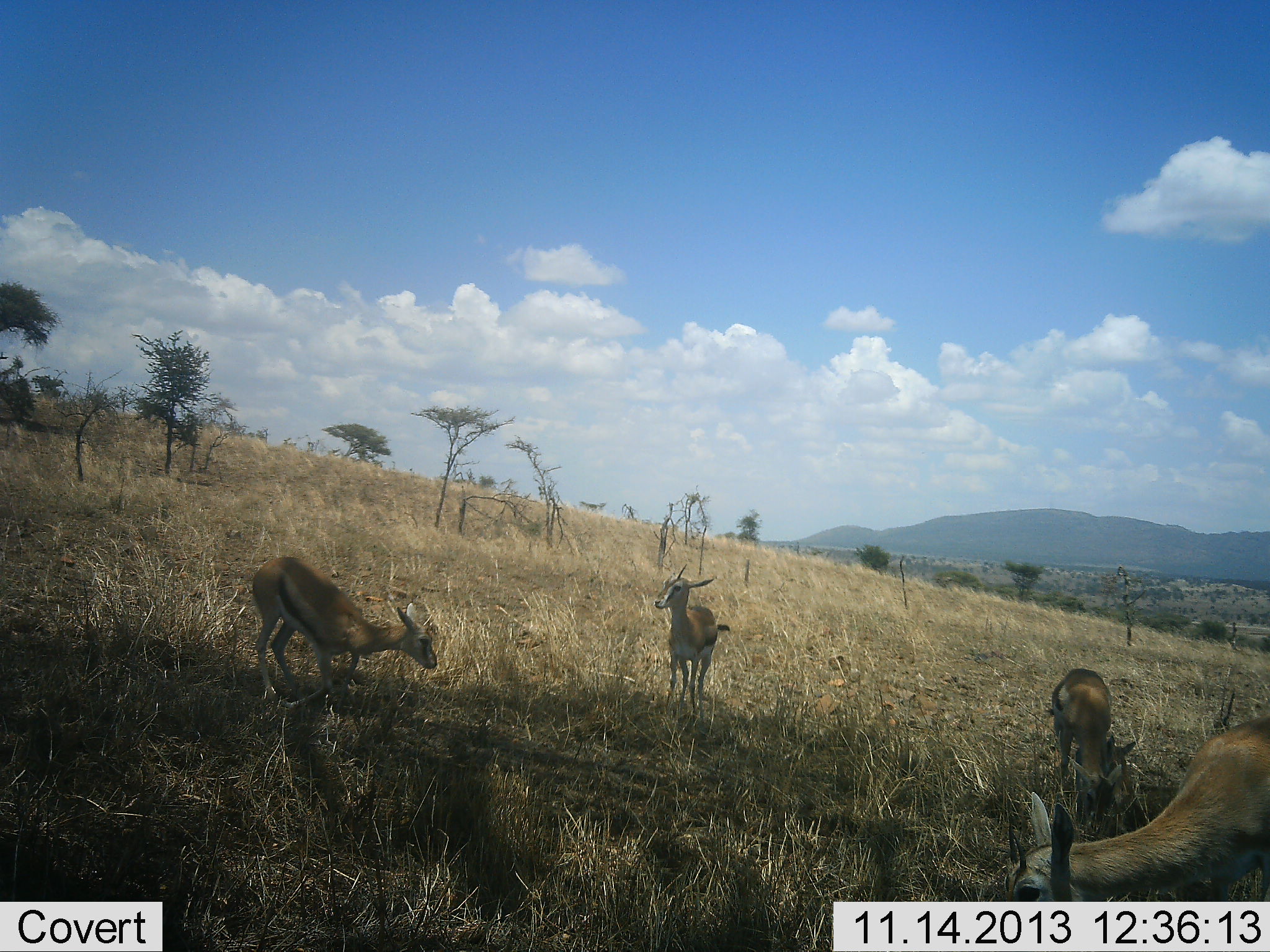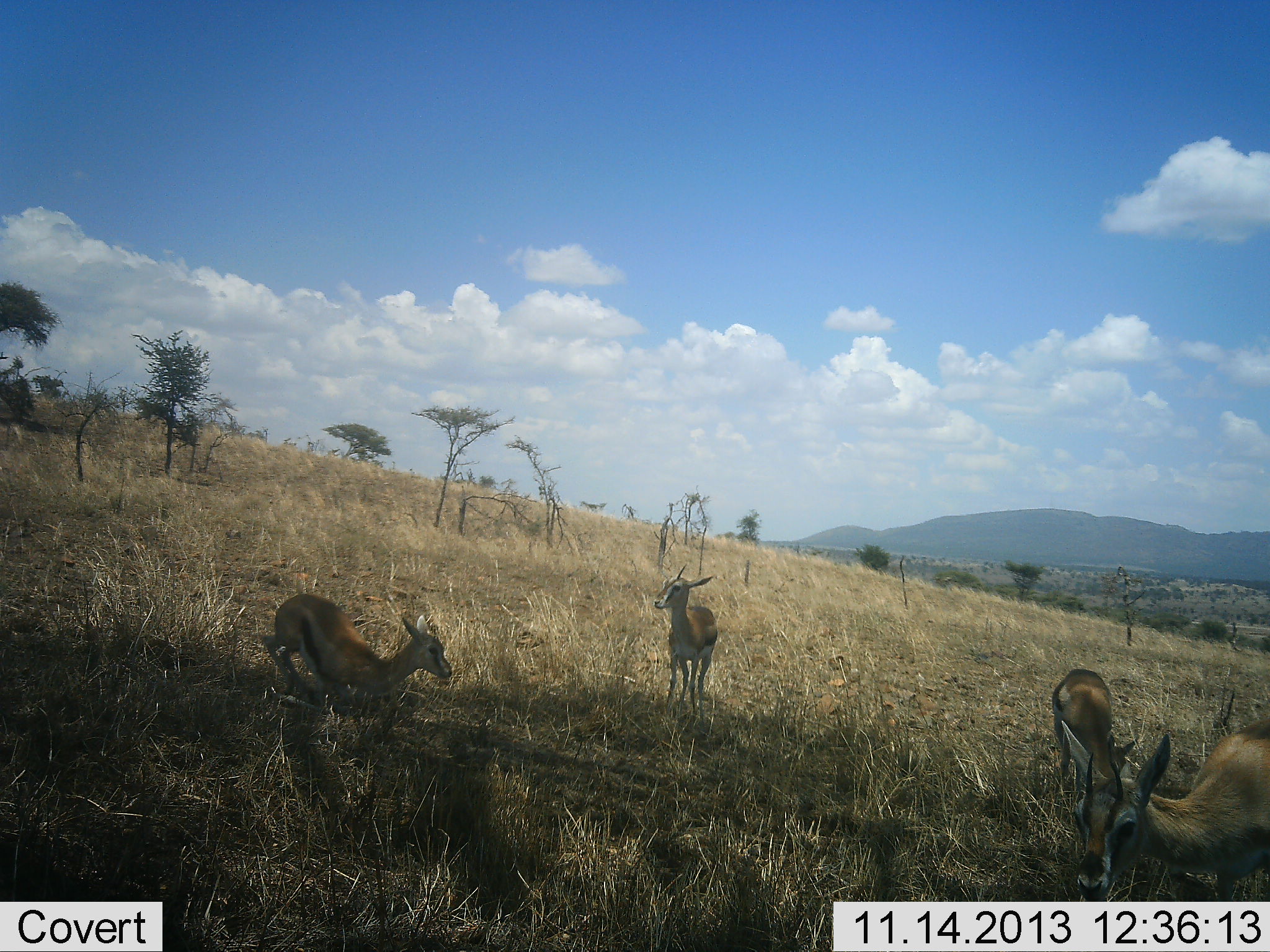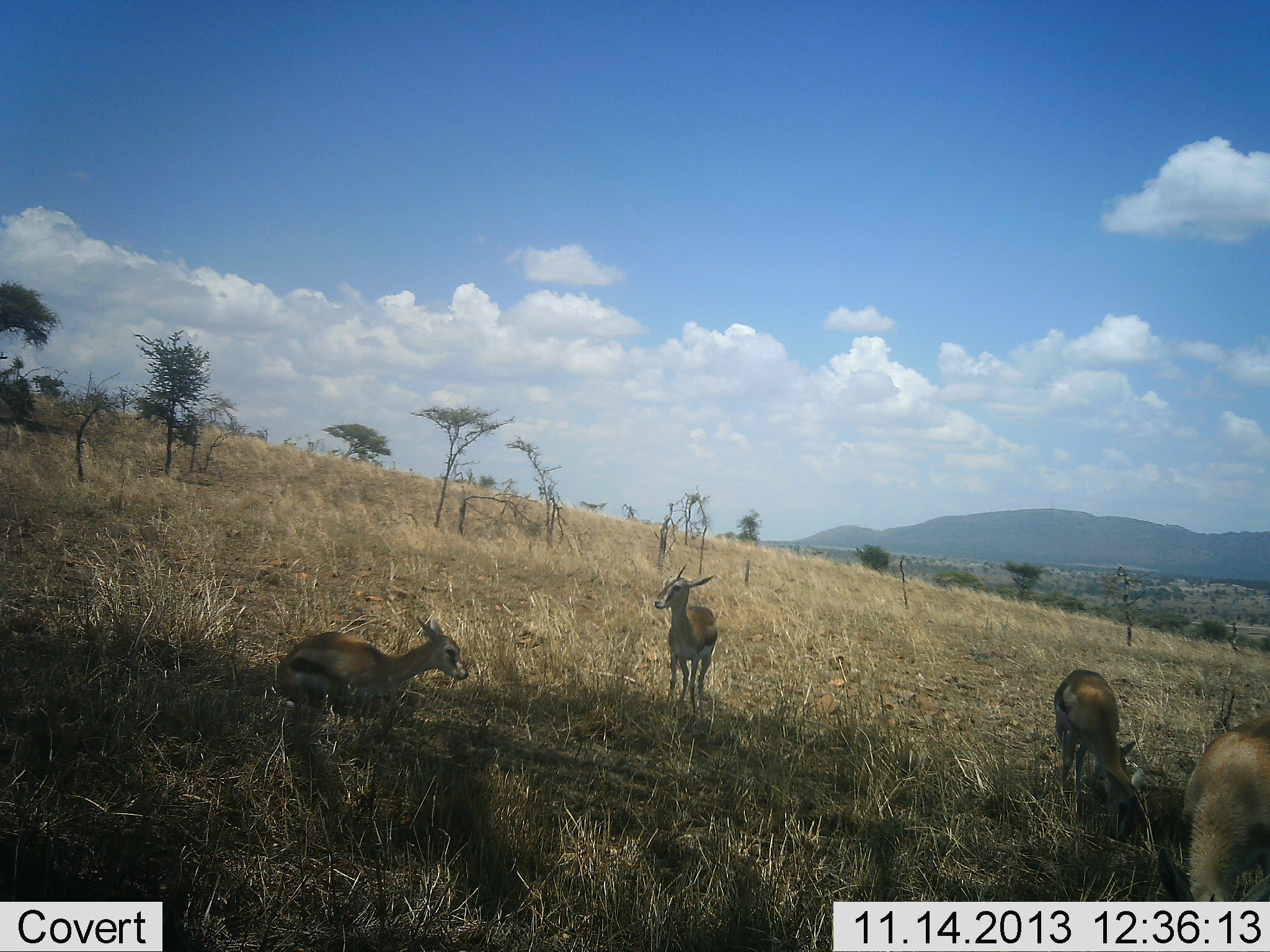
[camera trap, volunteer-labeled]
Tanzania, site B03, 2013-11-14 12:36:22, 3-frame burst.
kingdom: Animalia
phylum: Chordata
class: Mammalia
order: Artiodactyla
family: Bovidae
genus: Eudorcas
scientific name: Eudorcas thomsonii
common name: thomson's gazelle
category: gazellethomsons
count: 4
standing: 90%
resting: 50%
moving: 10%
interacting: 10%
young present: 10%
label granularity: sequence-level